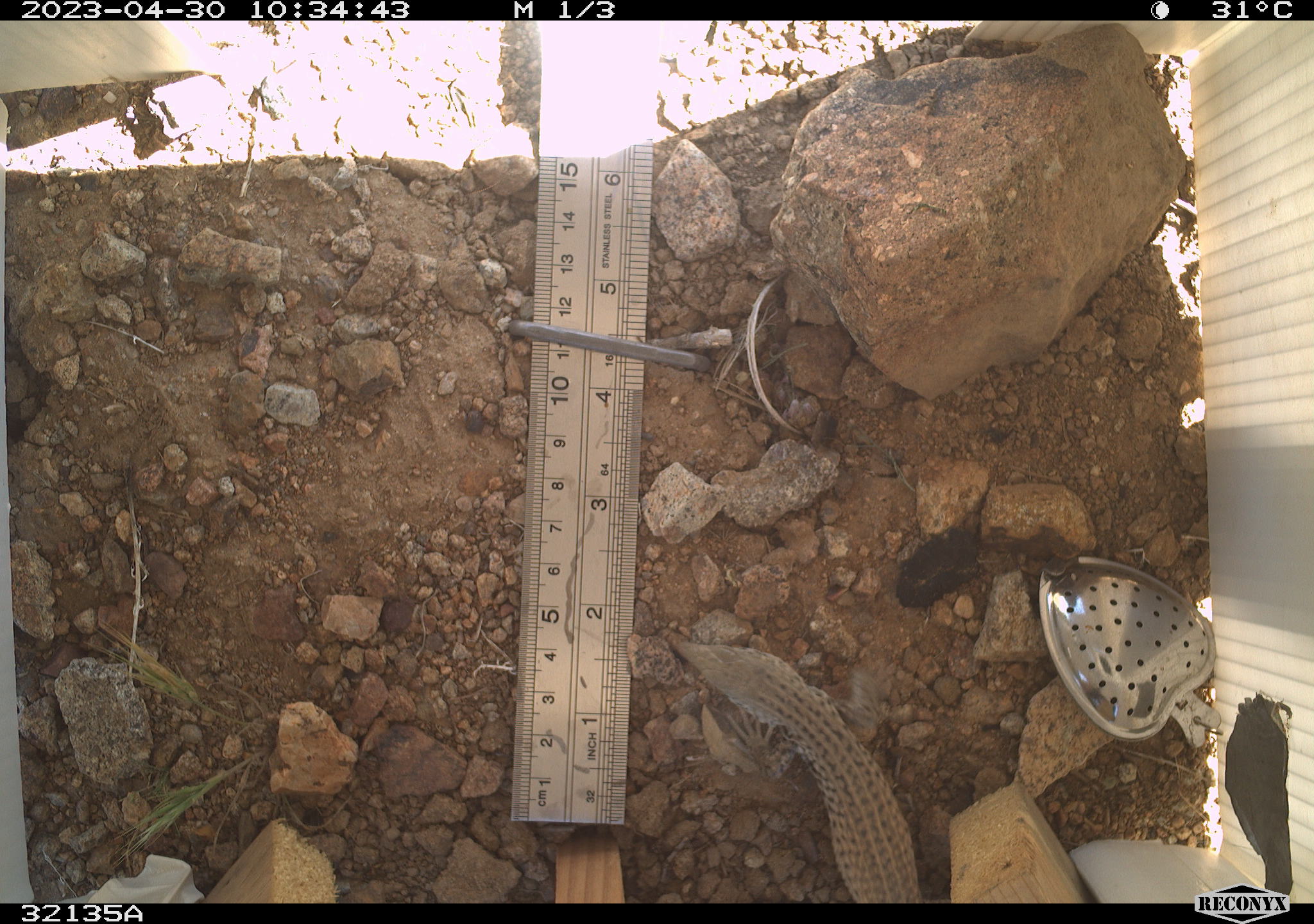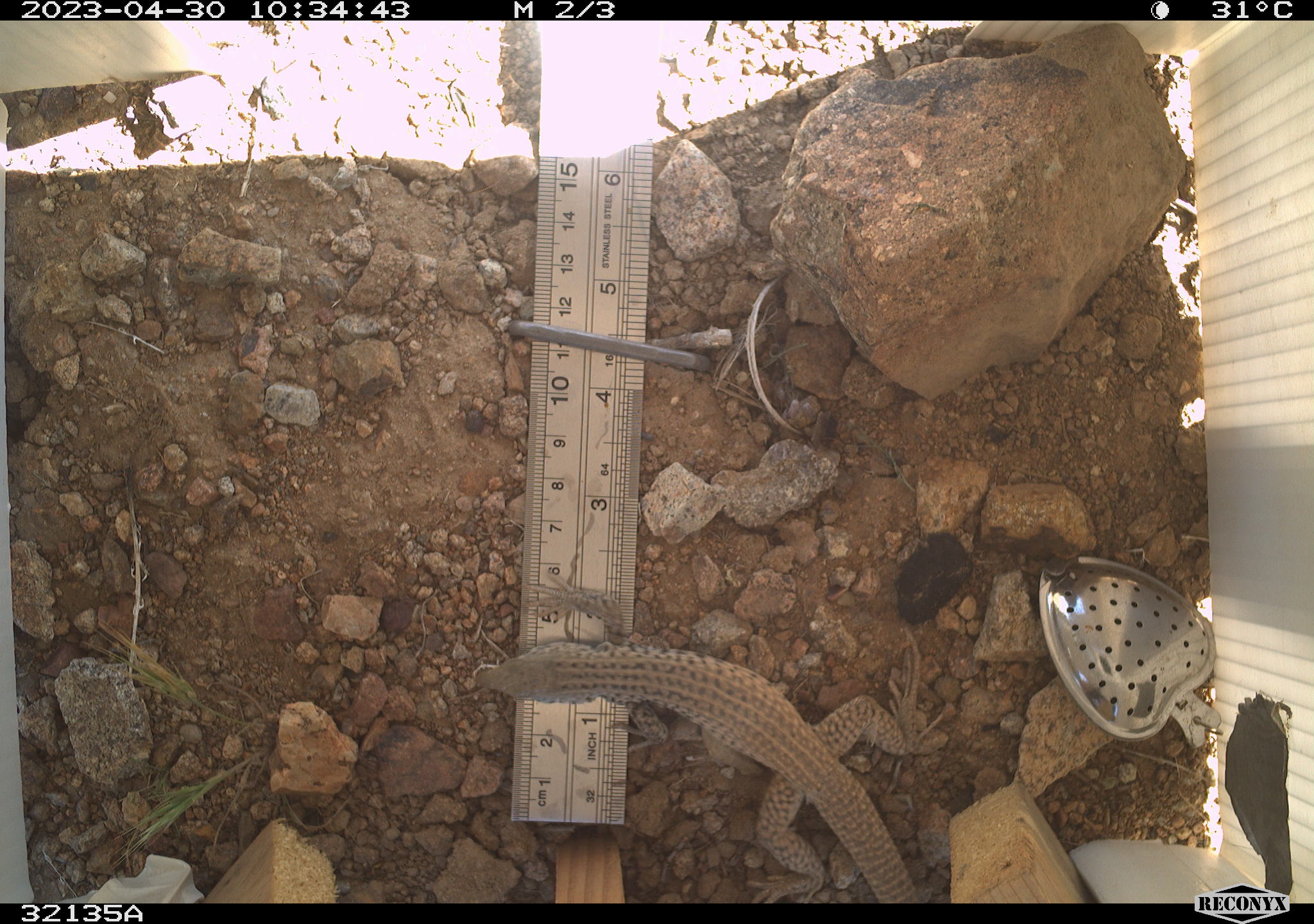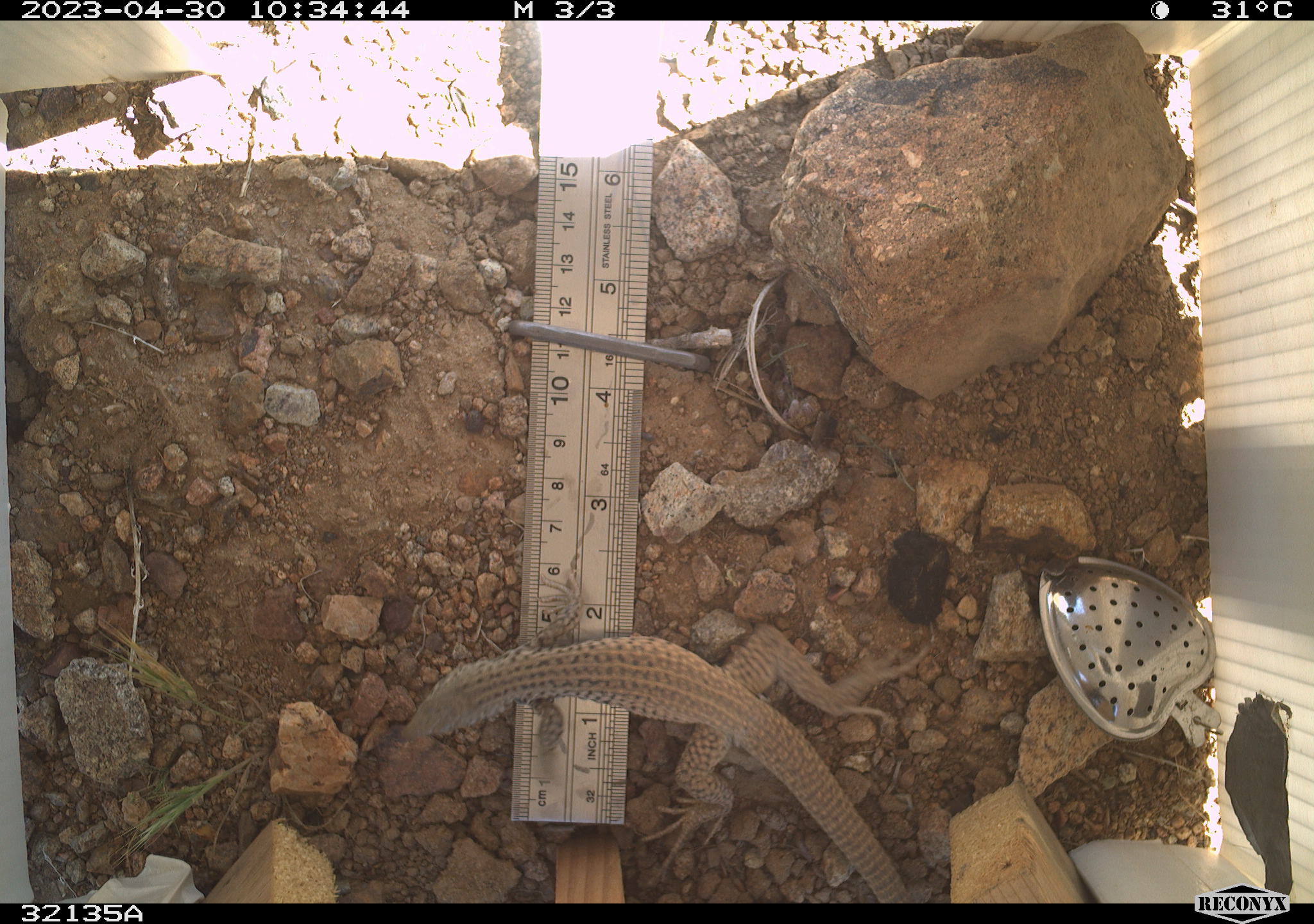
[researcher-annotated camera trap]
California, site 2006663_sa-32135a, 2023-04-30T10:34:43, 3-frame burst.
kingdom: Animalia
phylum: Chordata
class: Reptilia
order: Squamata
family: Teiidae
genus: Aspidoscelis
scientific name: Aspidoscelis tigris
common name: western whiptail